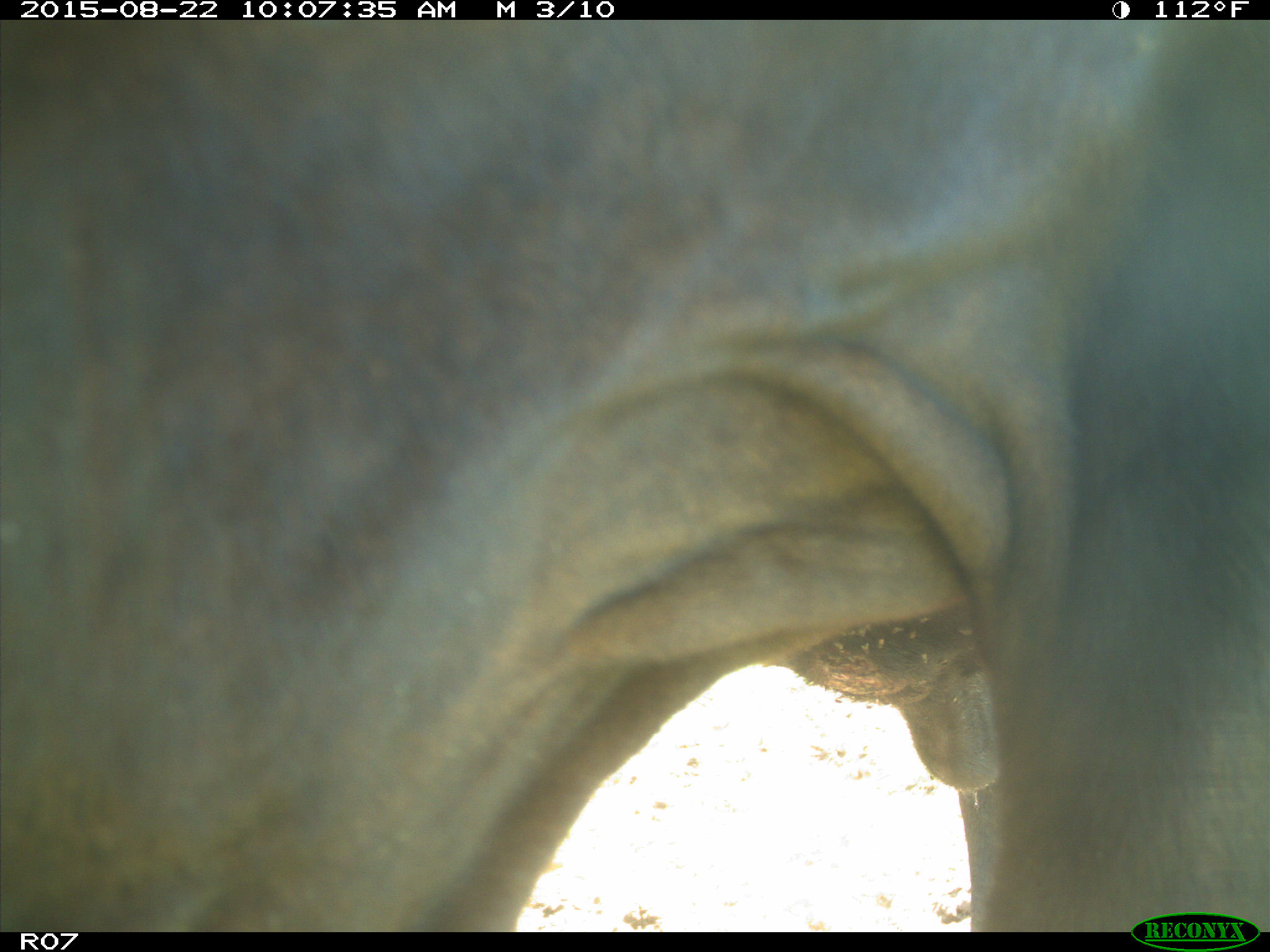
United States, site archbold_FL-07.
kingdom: Animalia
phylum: Chordata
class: Mammalia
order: Artiodactyla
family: Bovidae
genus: Bos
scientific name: Bos taurus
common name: domestic cow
Bos taurus (domestic cow).